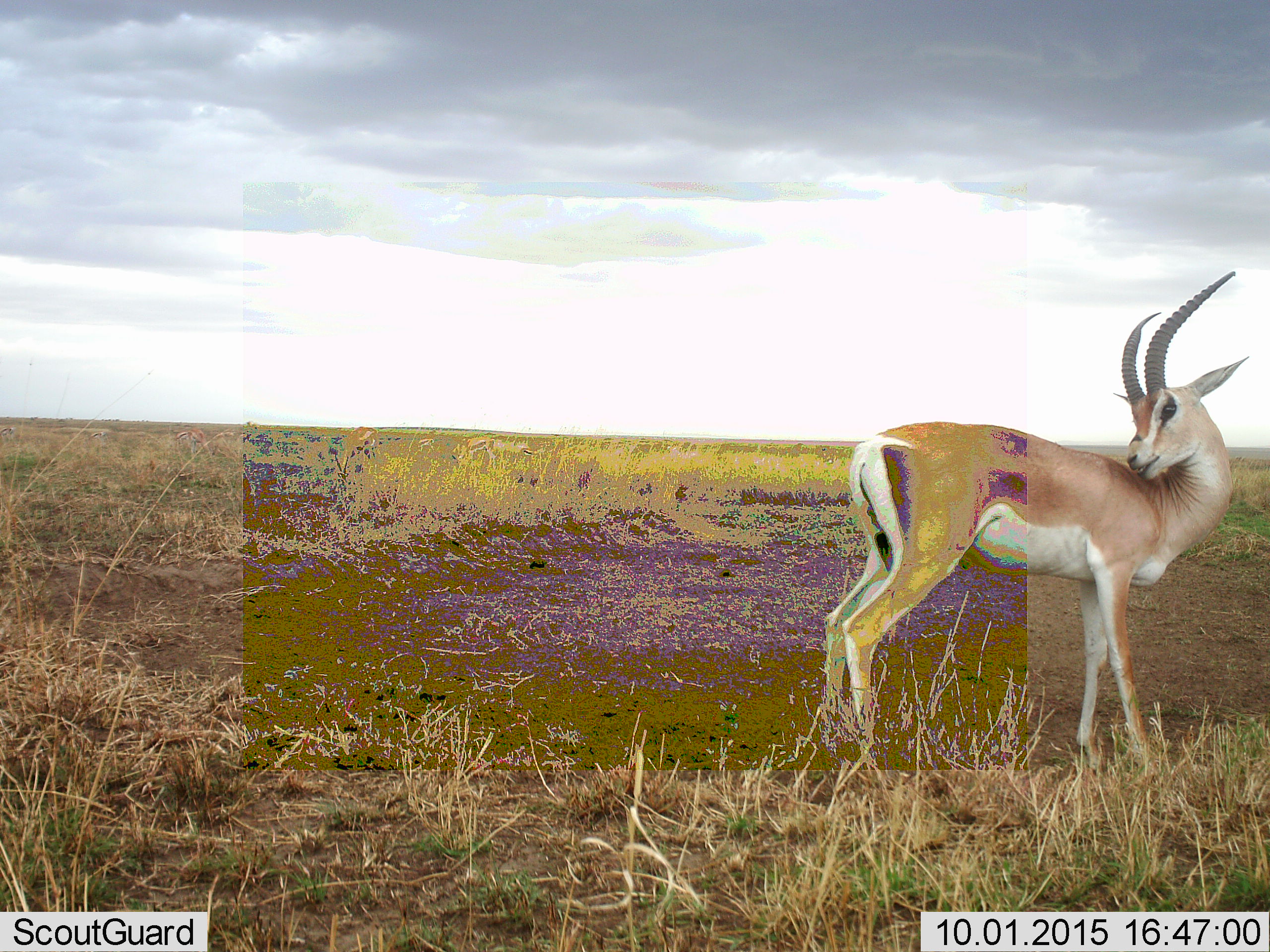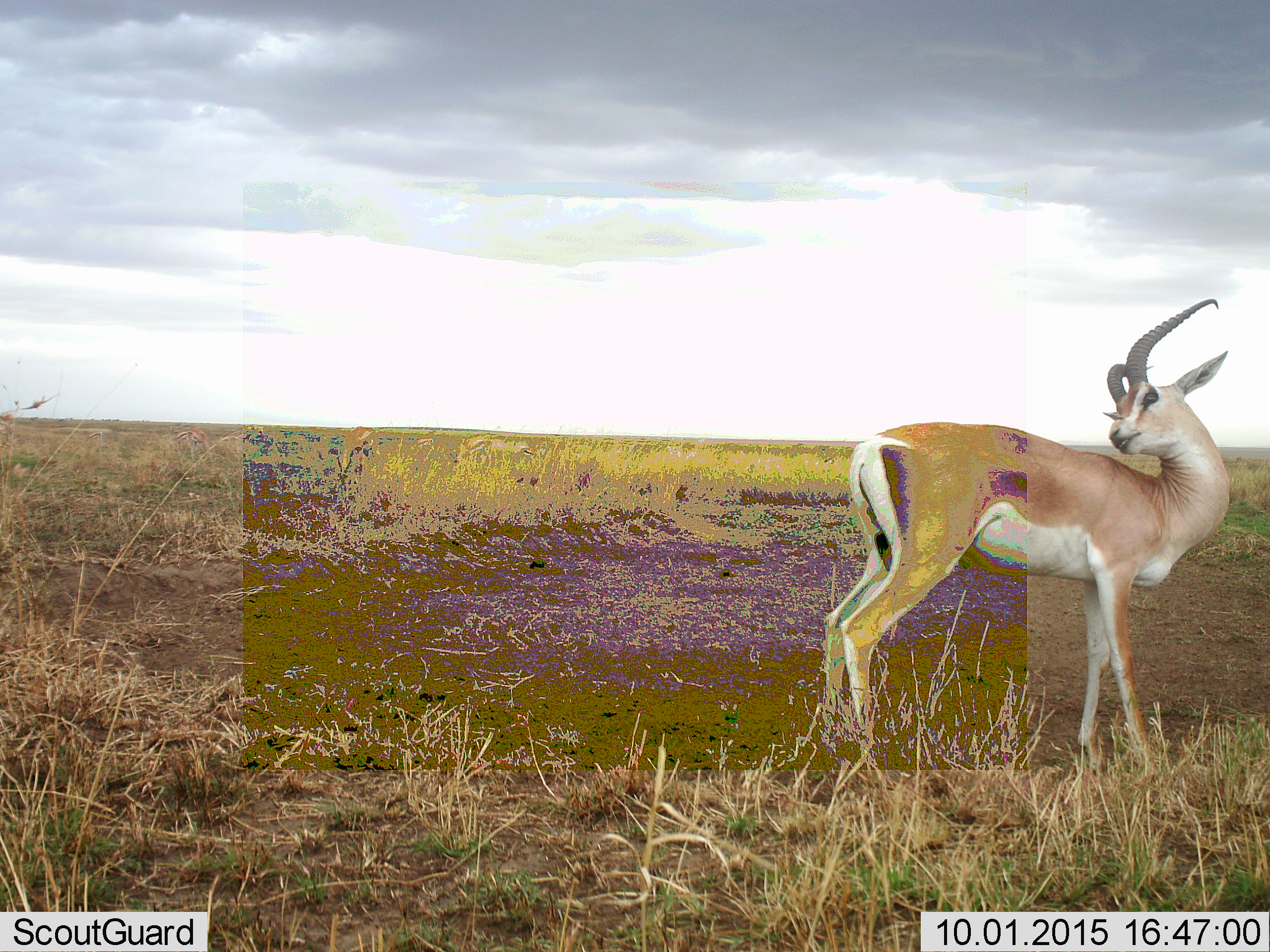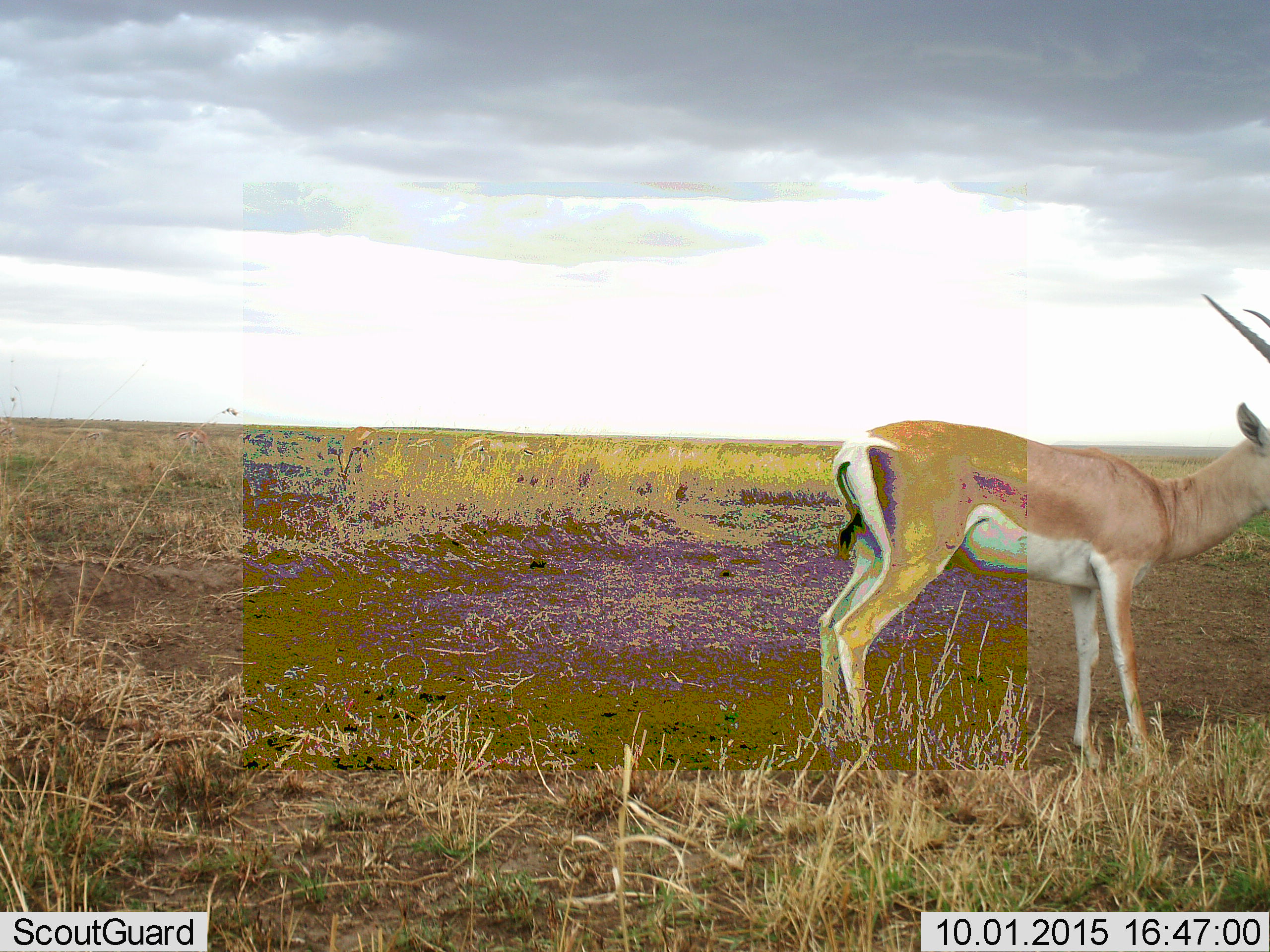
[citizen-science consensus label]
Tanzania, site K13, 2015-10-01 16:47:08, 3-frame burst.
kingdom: Animalia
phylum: Chordata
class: Mammalia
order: Artiodactyla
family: Bovidae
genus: Nanger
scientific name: Nanger granti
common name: grant's gazelle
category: gazellegrants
Gazellegrants (grant's gazelle) (Nanger granti), count 1. Behavior (volunteer vote fractions): standing 100%, resting 0%, moving 0%, interacting 0%. Young present (vote fraction): 0%. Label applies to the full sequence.